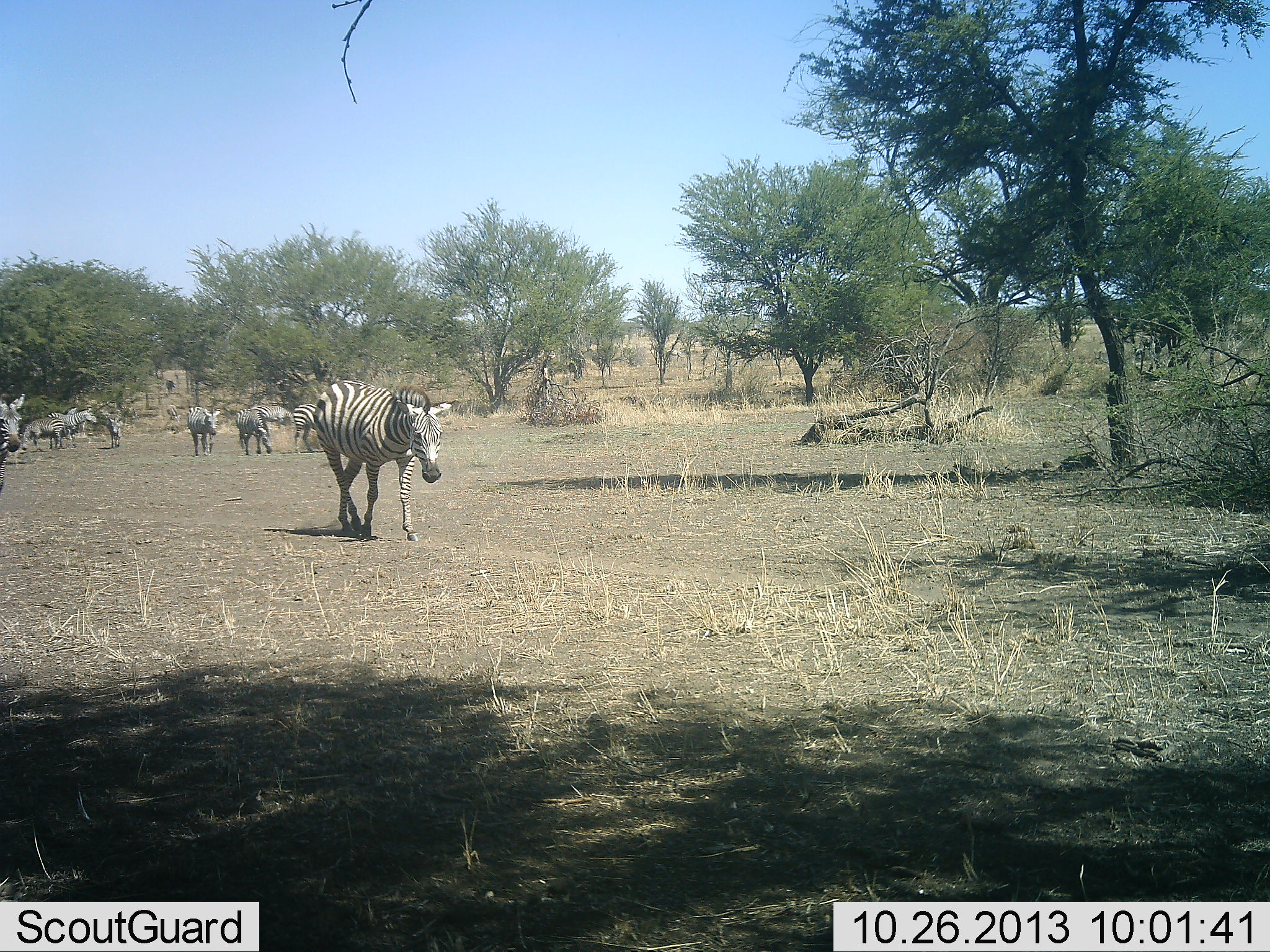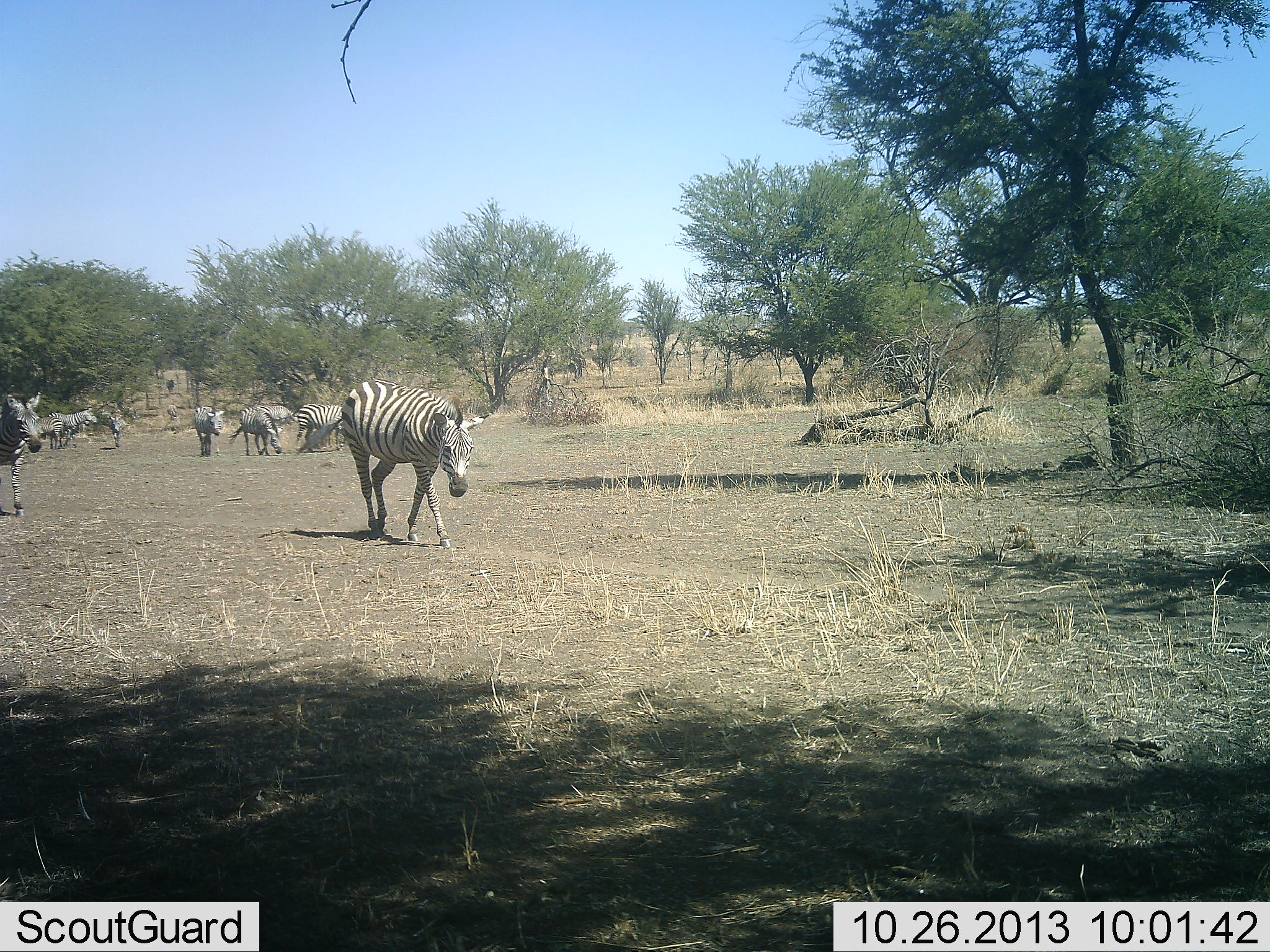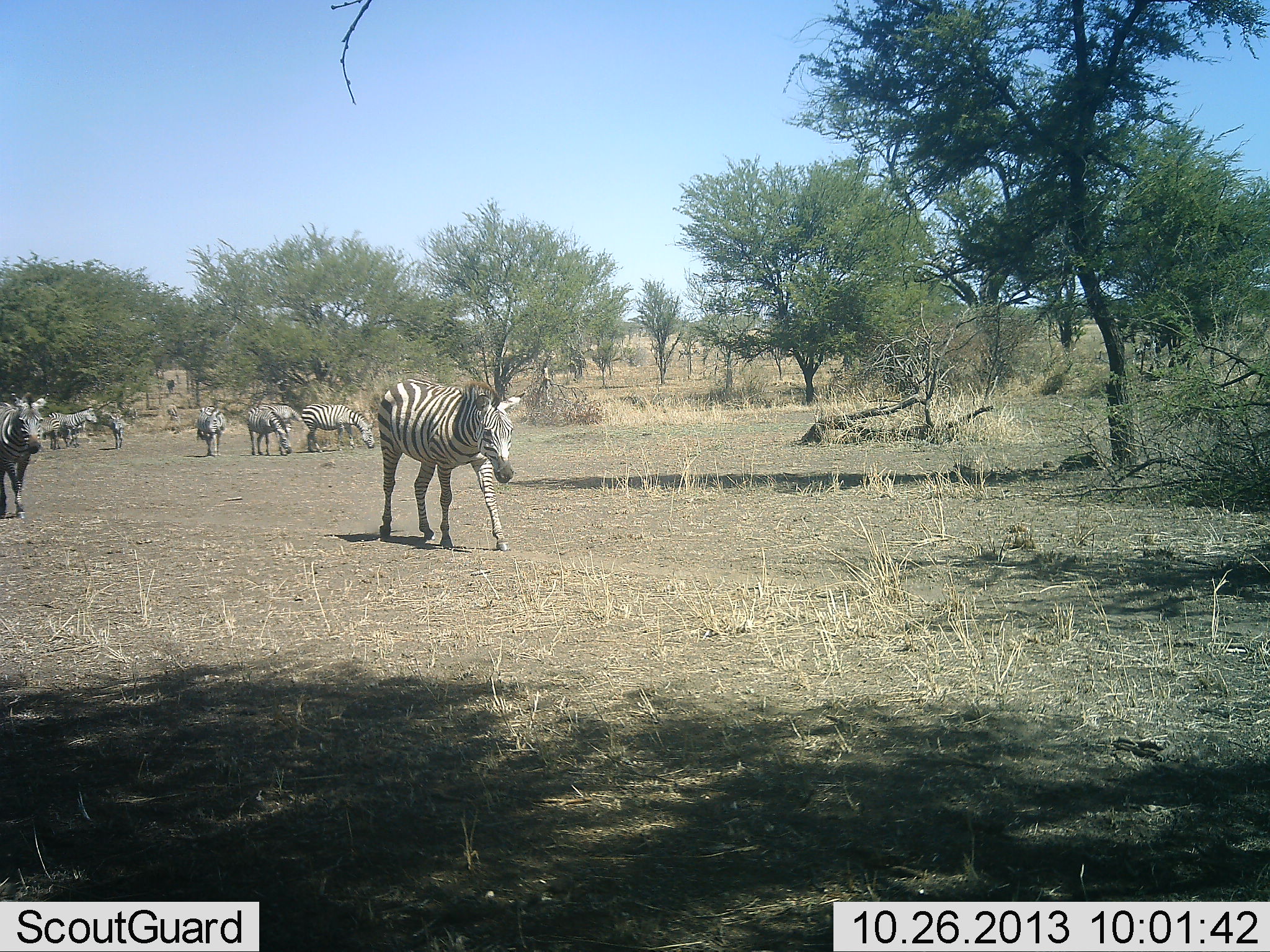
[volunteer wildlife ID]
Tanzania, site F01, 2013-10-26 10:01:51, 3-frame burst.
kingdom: Animalia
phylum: Chordata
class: Mammalia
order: Perissodactyla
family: Equidae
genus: Equus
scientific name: Equus quagga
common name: plains zebra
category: zebra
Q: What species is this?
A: Zebra (plains zebra) (Equus quagga).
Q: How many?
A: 9.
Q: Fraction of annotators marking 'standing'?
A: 37%.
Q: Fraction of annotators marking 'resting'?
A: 2%.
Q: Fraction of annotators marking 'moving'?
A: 90%.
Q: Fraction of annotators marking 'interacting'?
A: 2%.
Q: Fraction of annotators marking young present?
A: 2%.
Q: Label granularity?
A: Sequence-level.